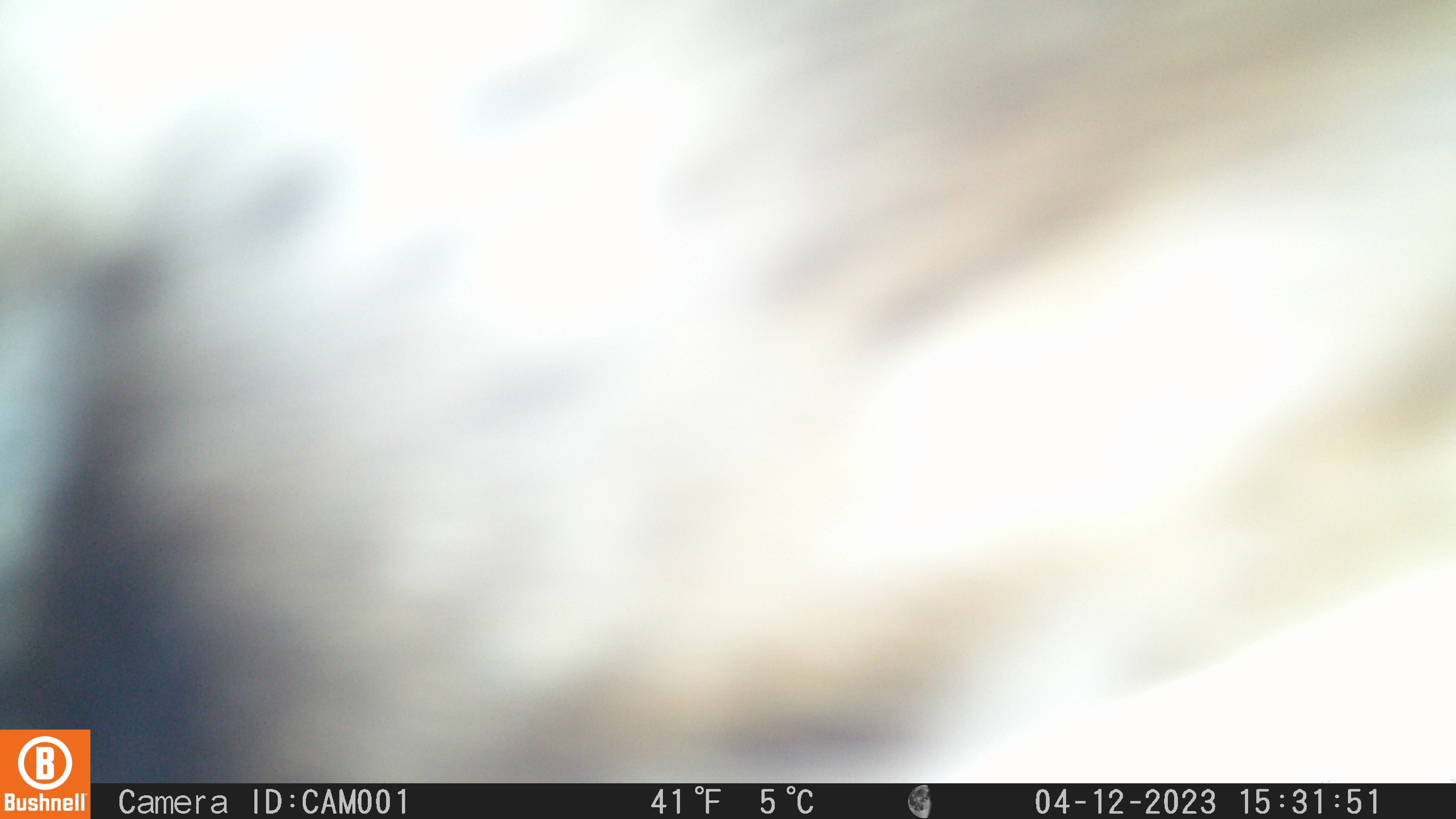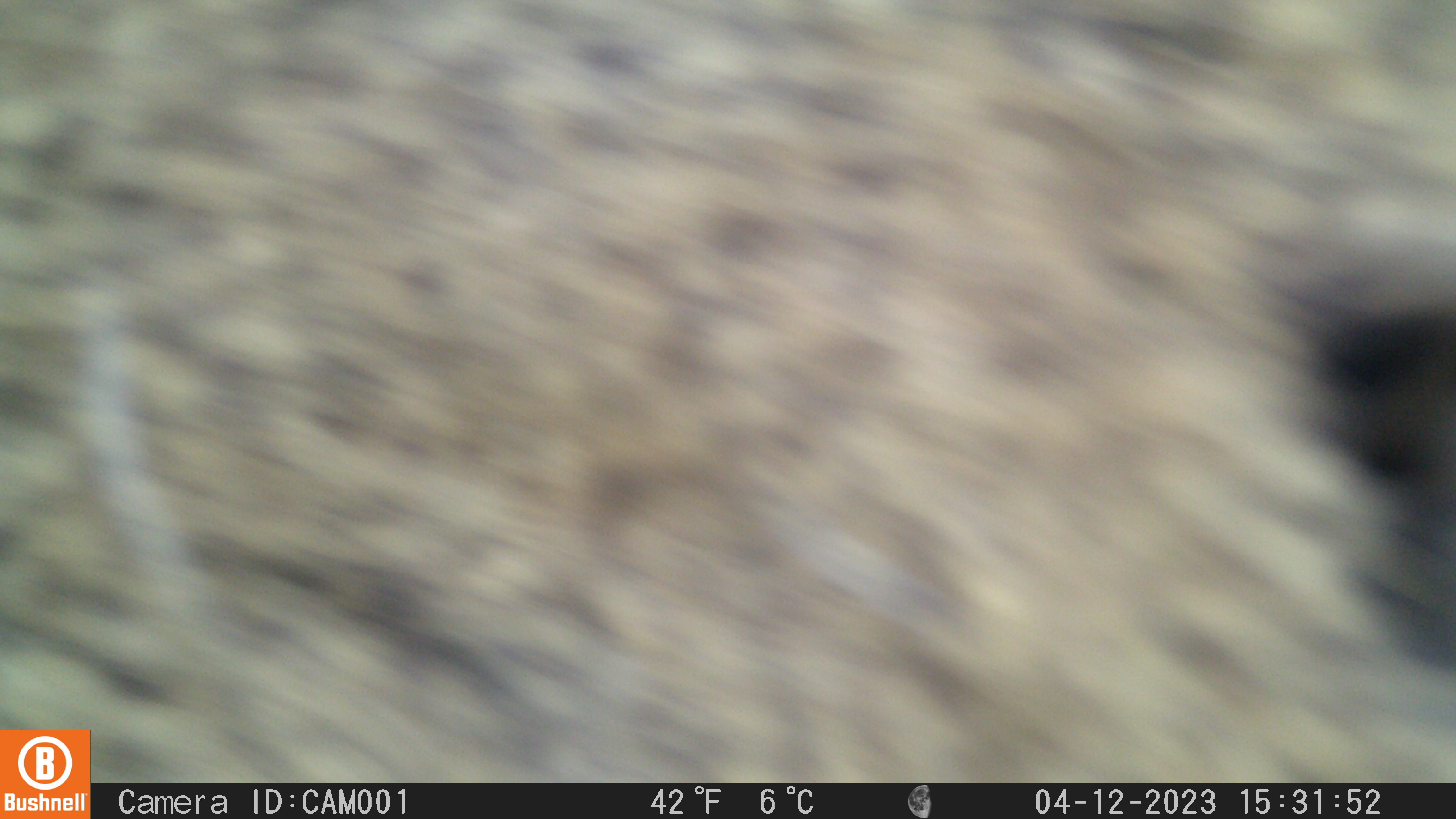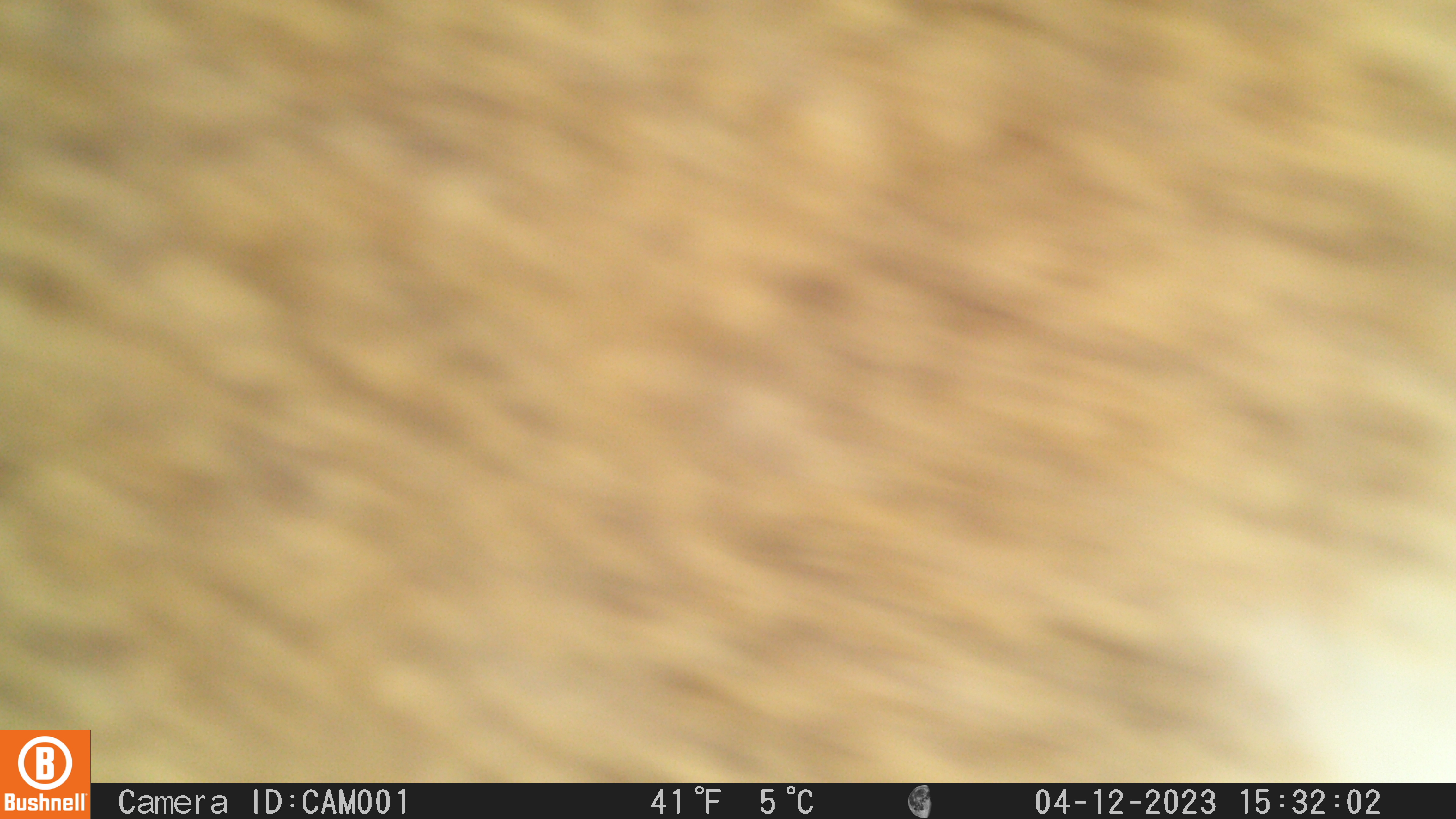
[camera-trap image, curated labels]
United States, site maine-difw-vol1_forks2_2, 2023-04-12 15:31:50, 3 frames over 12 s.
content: unidentified animal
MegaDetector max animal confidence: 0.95